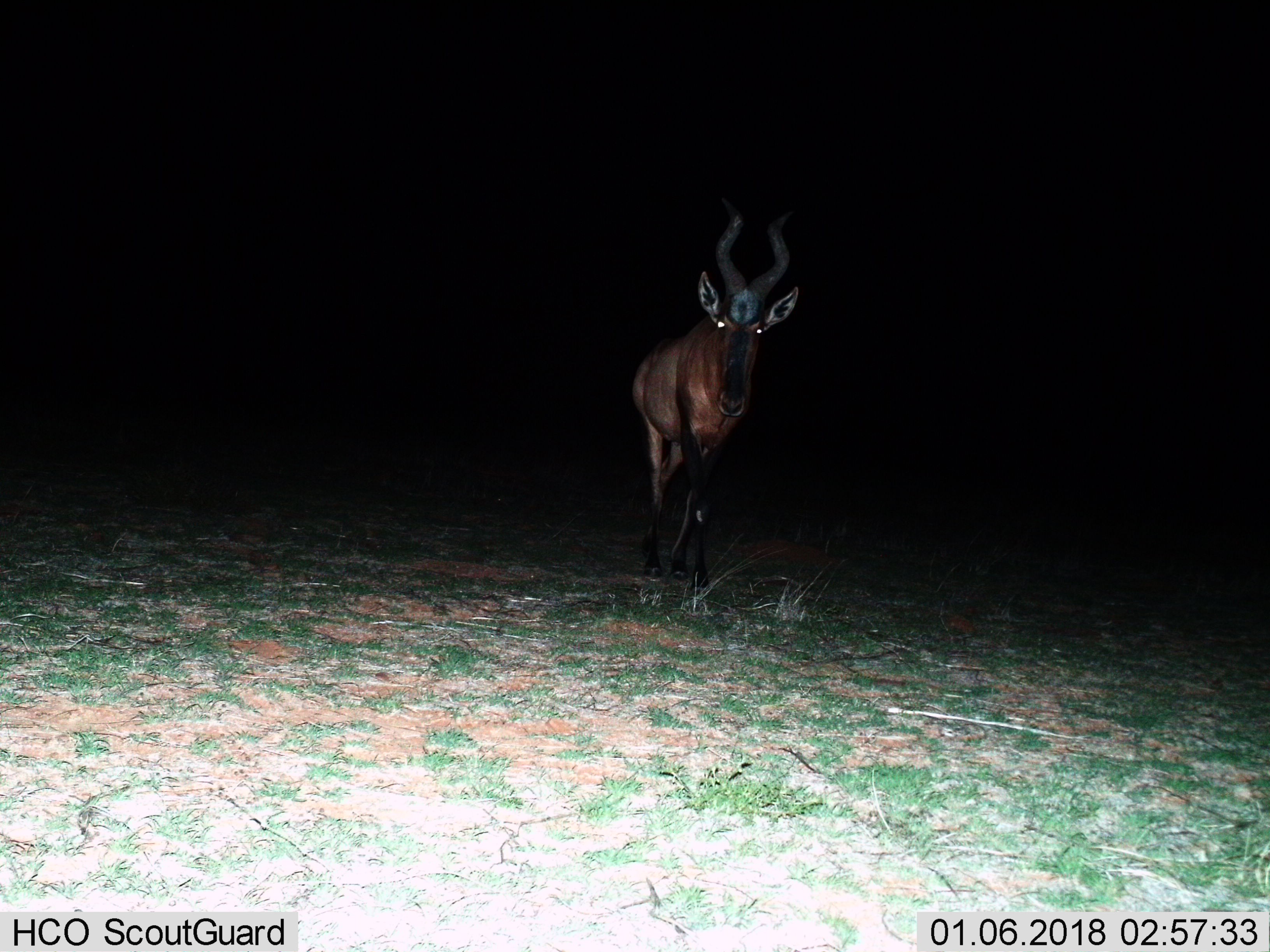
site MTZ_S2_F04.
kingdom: Animalia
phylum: Chordata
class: Mammalia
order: Artiodactyla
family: Bovidae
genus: Alcelaphus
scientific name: Alcelaphus buselaphus caama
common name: red hartebeest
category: hartebeestred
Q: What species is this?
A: Hartebeestred (red hartebeest) (Alcelaphus buselaphus caama).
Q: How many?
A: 1.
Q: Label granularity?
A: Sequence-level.